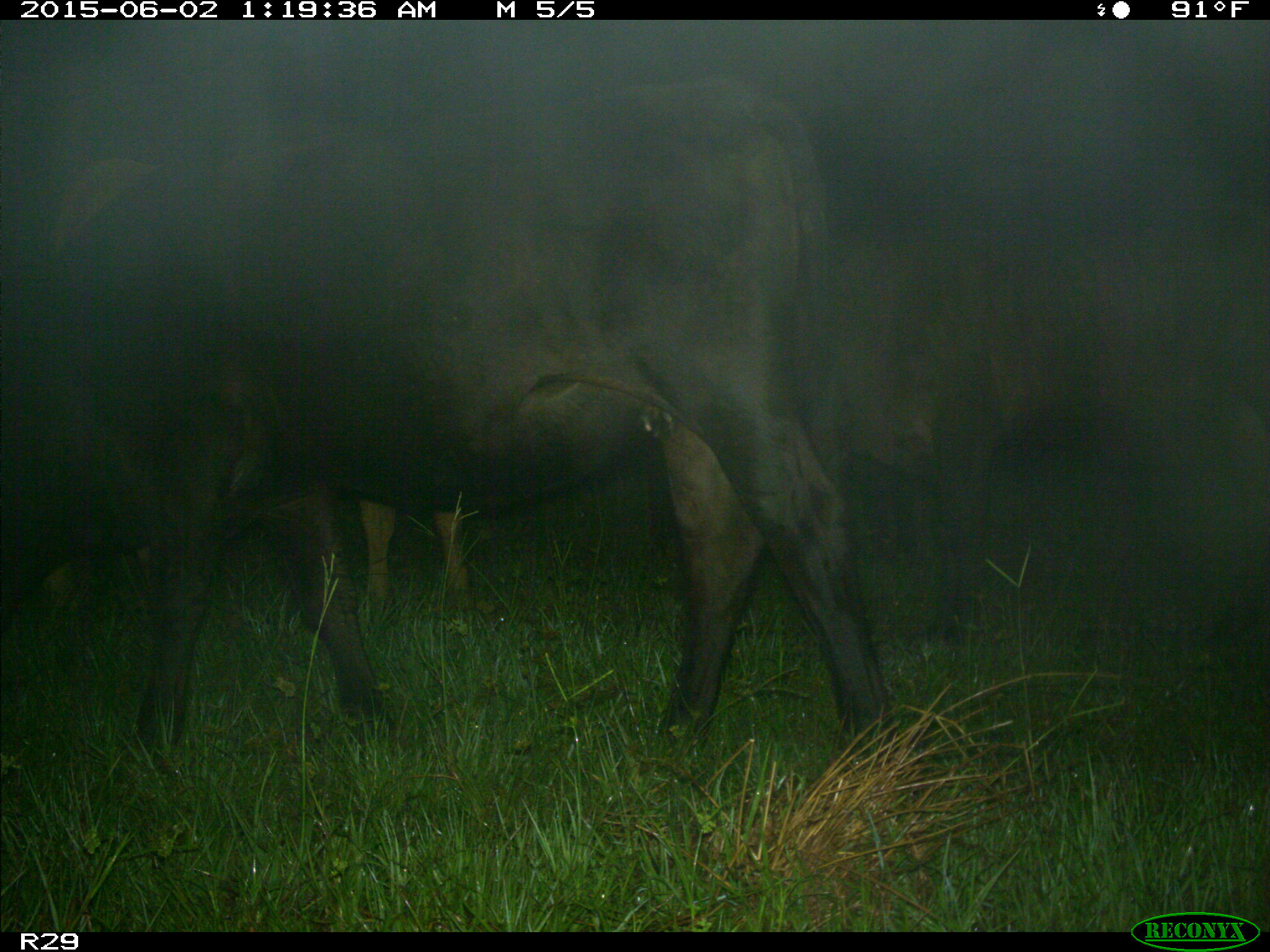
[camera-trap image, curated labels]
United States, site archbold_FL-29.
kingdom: Animalia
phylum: Chordata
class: Mammalia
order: Artiodactyla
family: Bovidae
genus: Bos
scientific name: Bos taurus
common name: domestic cow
Bos taurus (domestic cow).